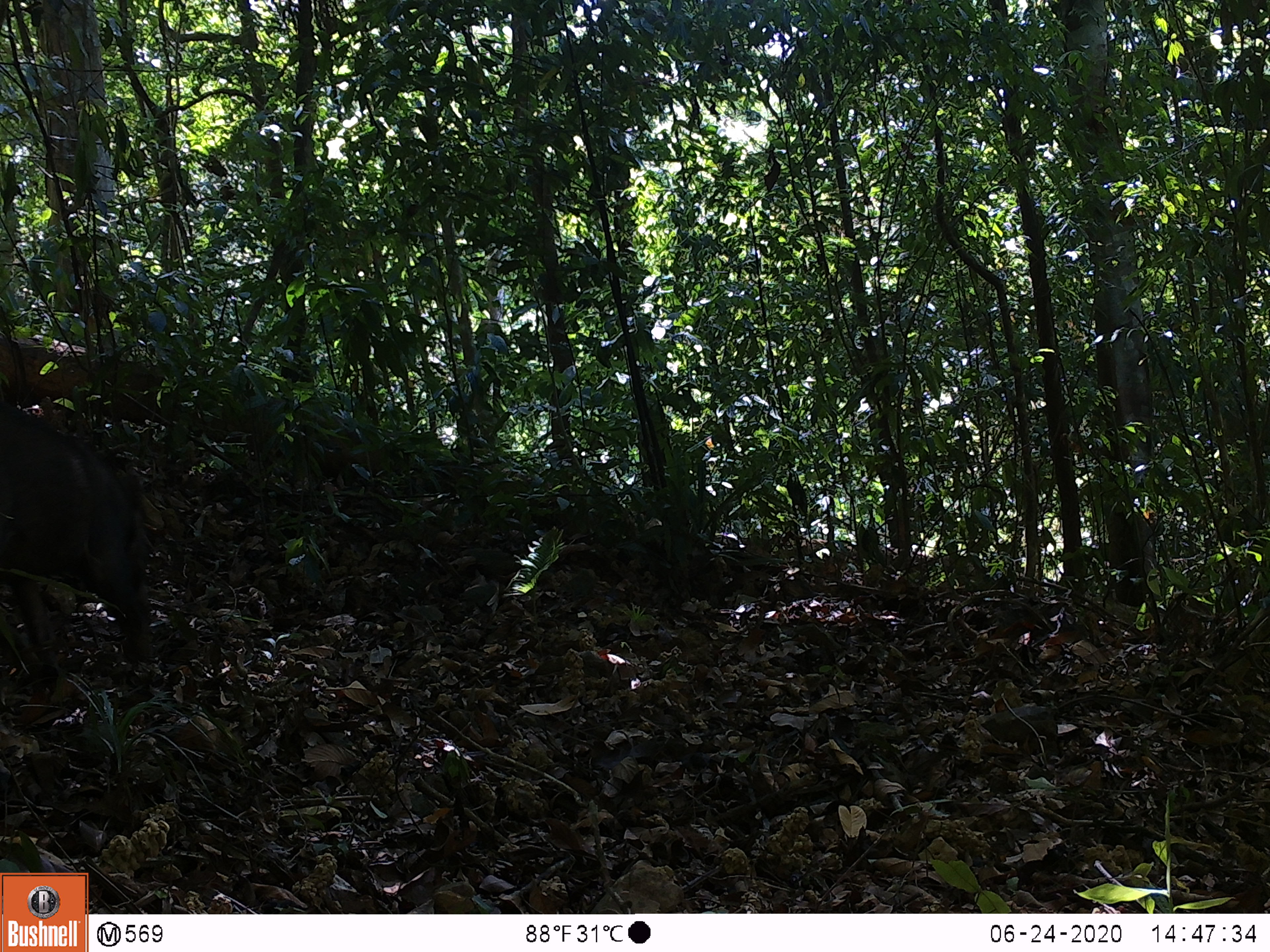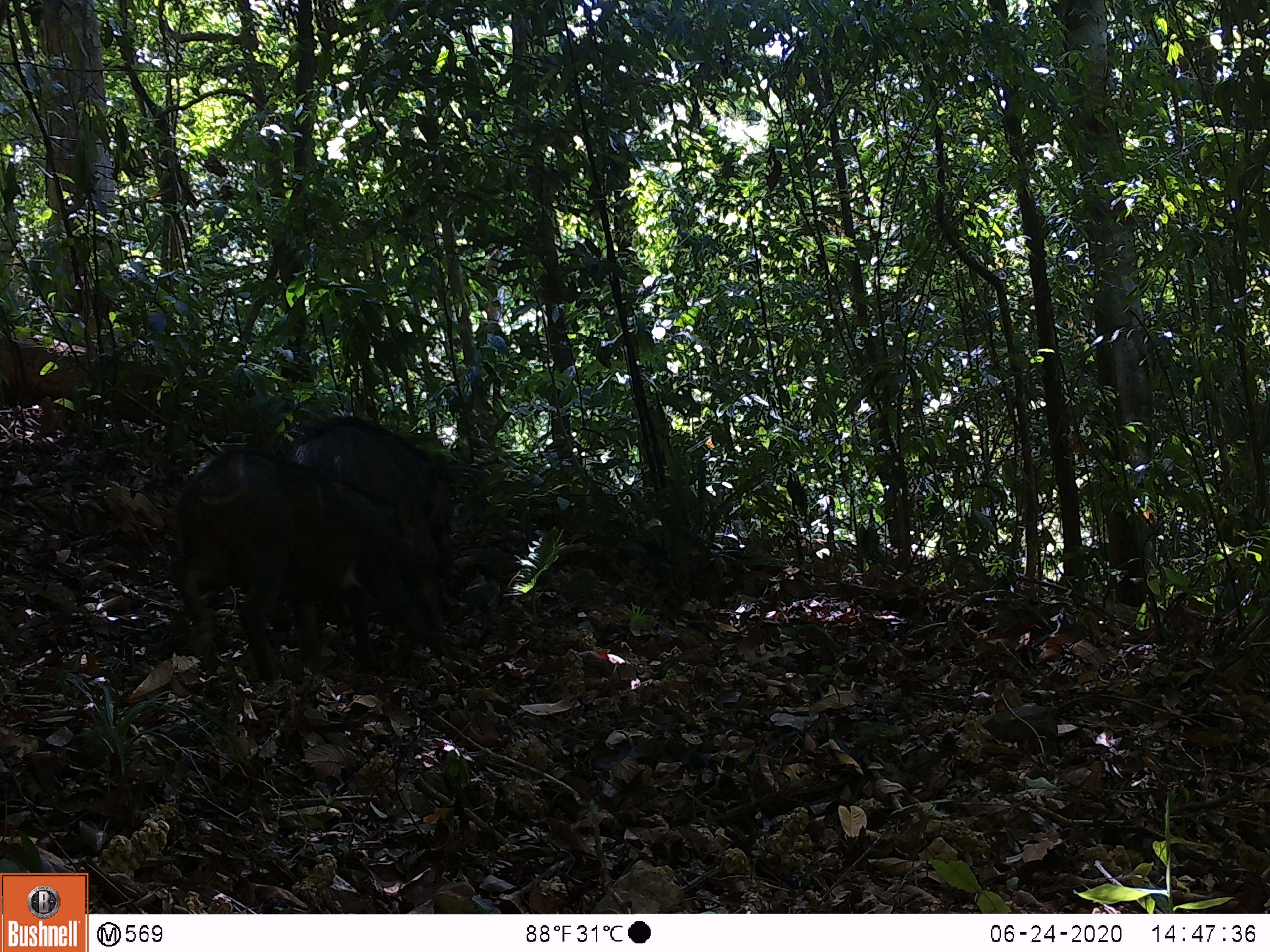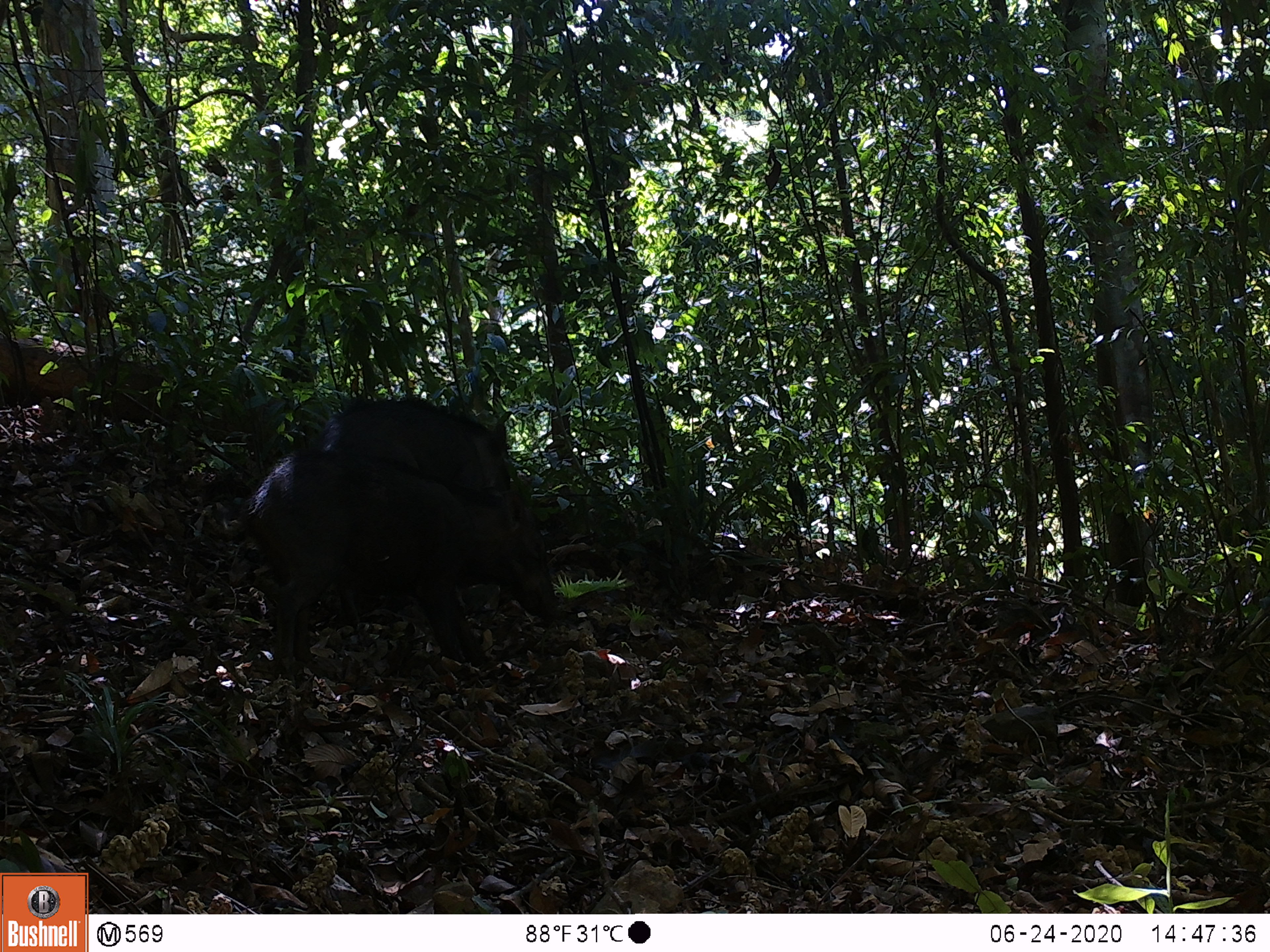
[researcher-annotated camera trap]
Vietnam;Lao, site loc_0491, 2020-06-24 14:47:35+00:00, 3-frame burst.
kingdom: Animalia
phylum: Chordata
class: Mammalia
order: Artiodactyla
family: Suidae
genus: Sus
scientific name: Sus scrofa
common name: eurasian wild pig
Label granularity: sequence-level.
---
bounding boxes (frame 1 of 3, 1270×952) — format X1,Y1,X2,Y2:
eurasian wild pig: 0,392,158,687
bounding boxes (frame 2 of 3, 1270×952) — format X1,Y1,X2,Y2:
eurasian wild pig: 171,448,456,685; 293,413,459,578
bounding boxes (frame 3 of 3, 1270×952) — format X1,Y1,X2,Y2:
eurasian wild pig: 241,446,558,698; 310,394,529,516